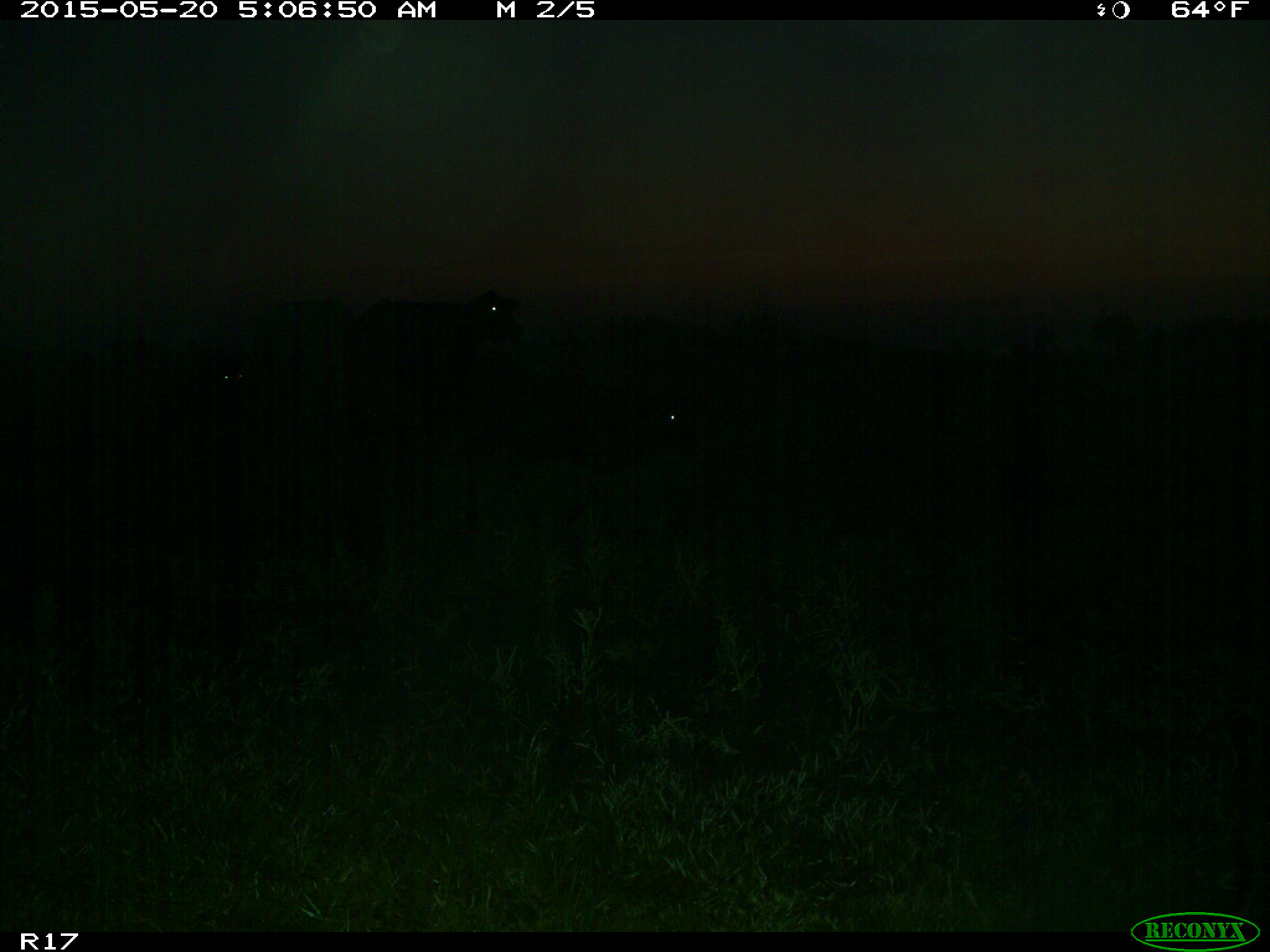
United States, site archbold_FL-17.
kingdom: Animalia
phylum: Chordata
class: Mammalia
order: Artiodactyla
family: Bovidae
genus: Bos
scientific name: Bos taurus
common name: domestic cow